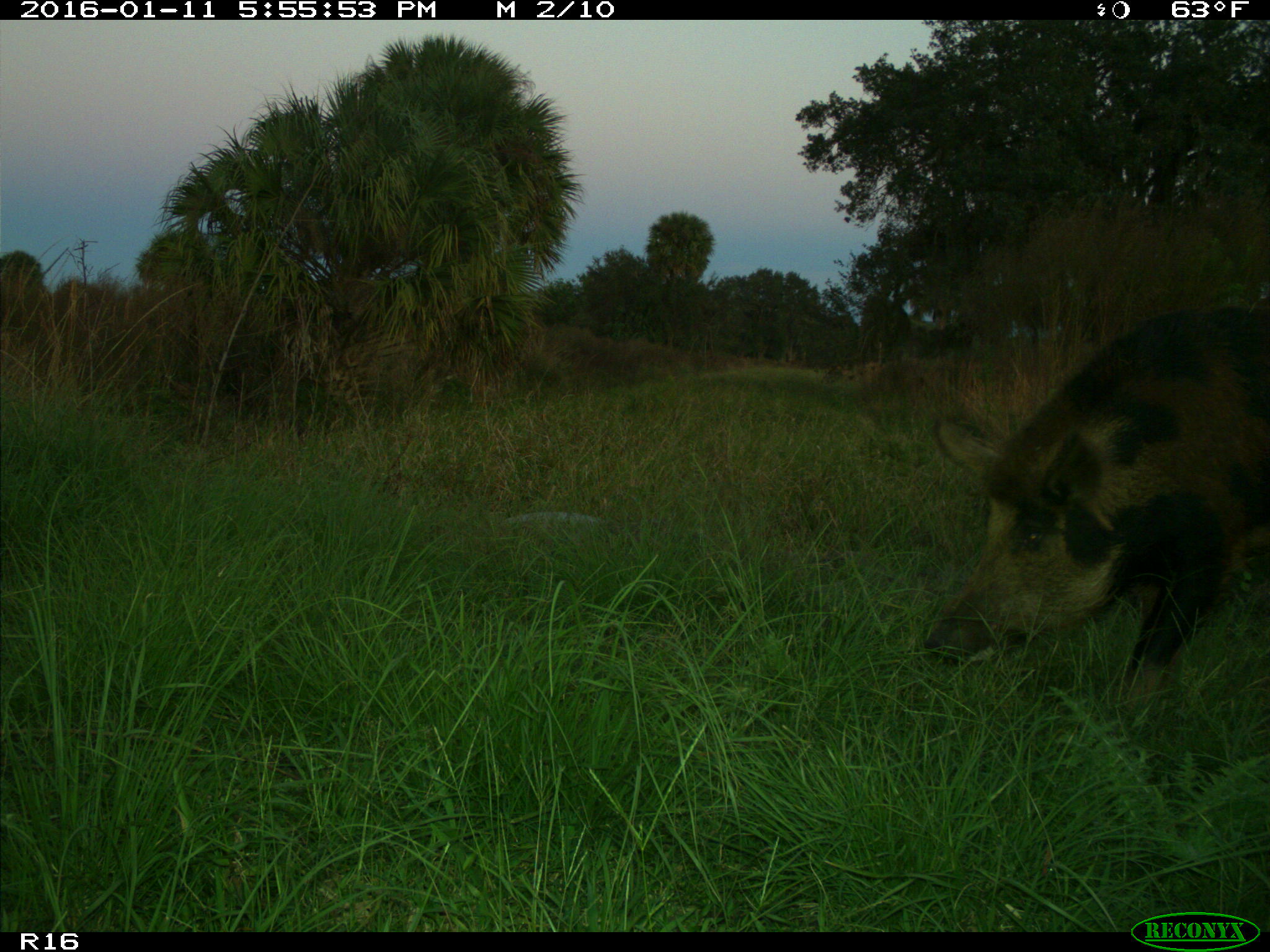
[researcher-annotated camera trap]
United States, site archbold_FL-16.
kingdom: Animalia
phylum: Chordata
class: Mammalia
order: Artiodactyla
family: Suidae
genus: Sus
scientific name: Sus scrofa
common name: wild boar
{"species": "Sus scrofa (wild boar)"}